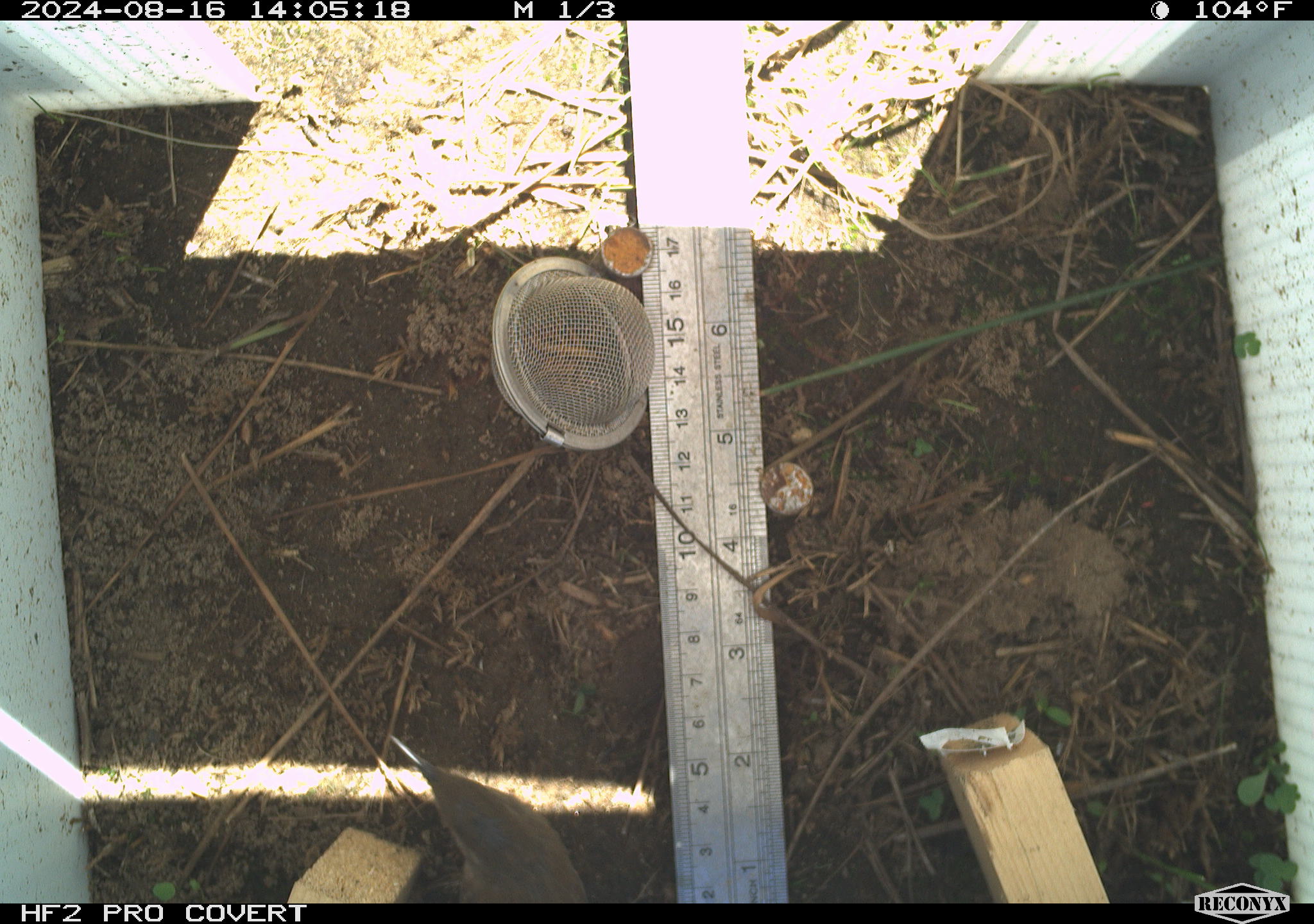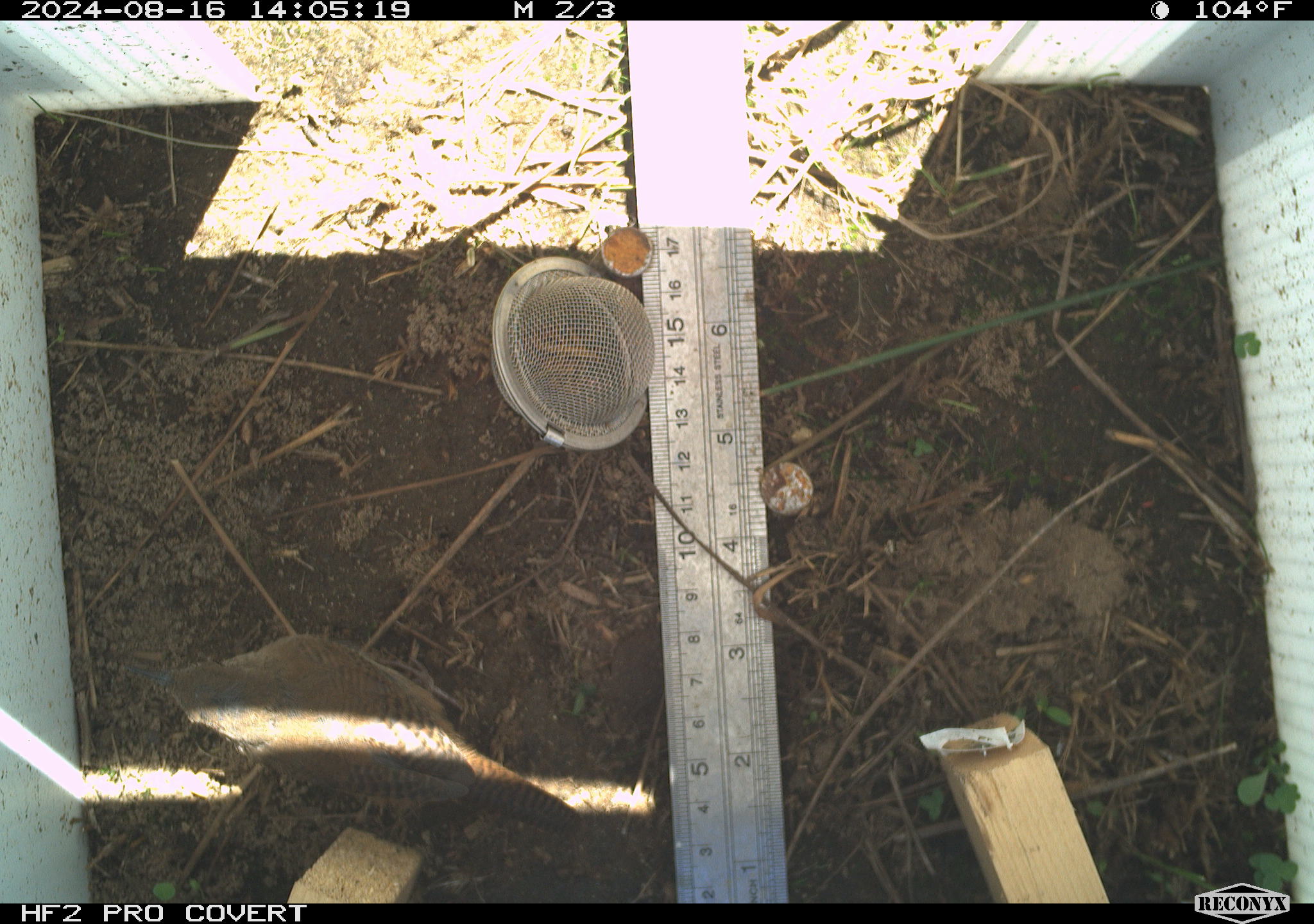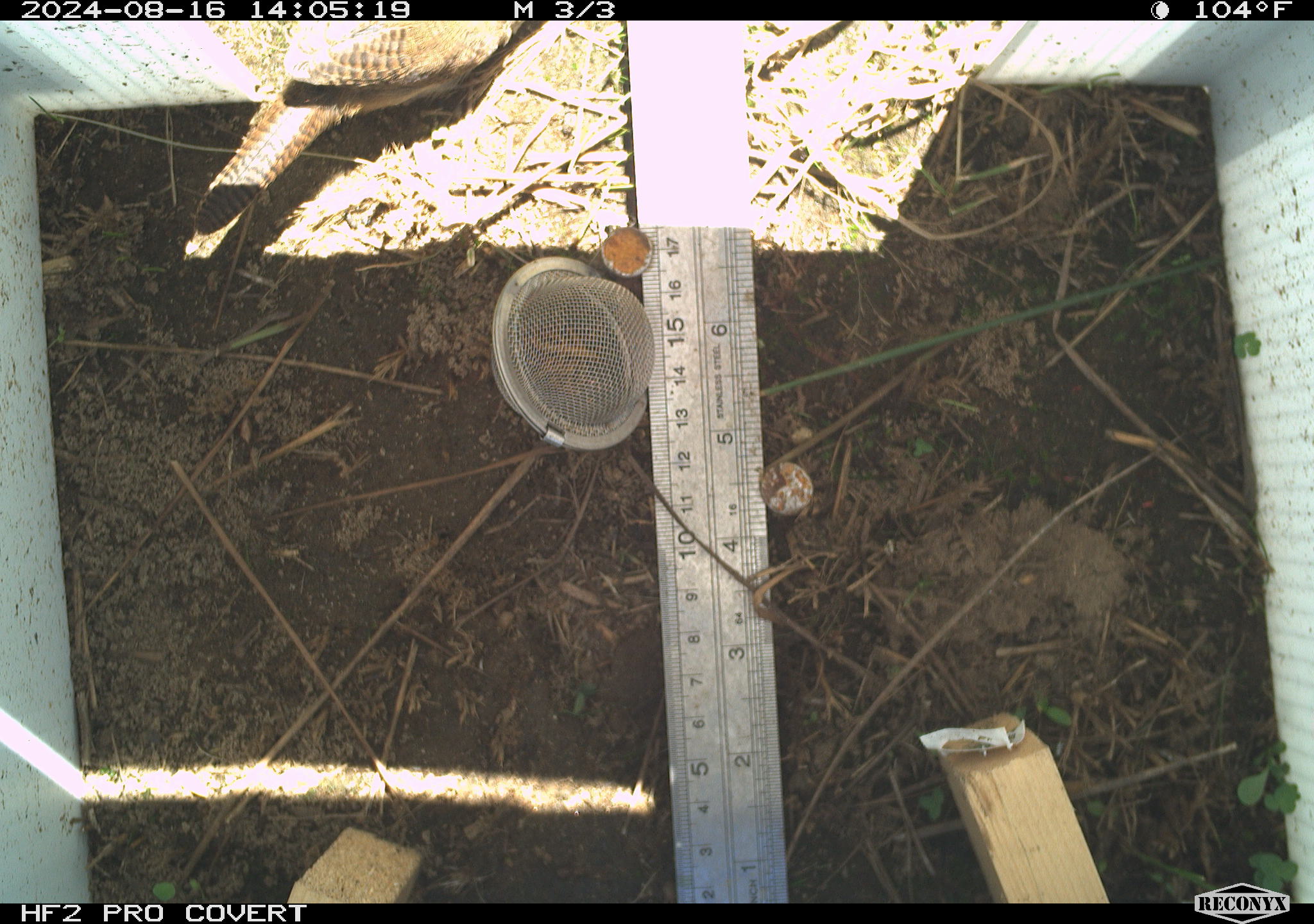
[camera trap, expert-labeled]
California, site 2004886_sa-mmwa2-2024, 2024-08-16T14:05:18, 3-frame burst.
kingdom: Animalia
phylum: Chordata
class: Aves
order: Passeriformes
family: Troglodytidae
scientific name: Troglodytidae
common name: wren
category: troglodytidae family